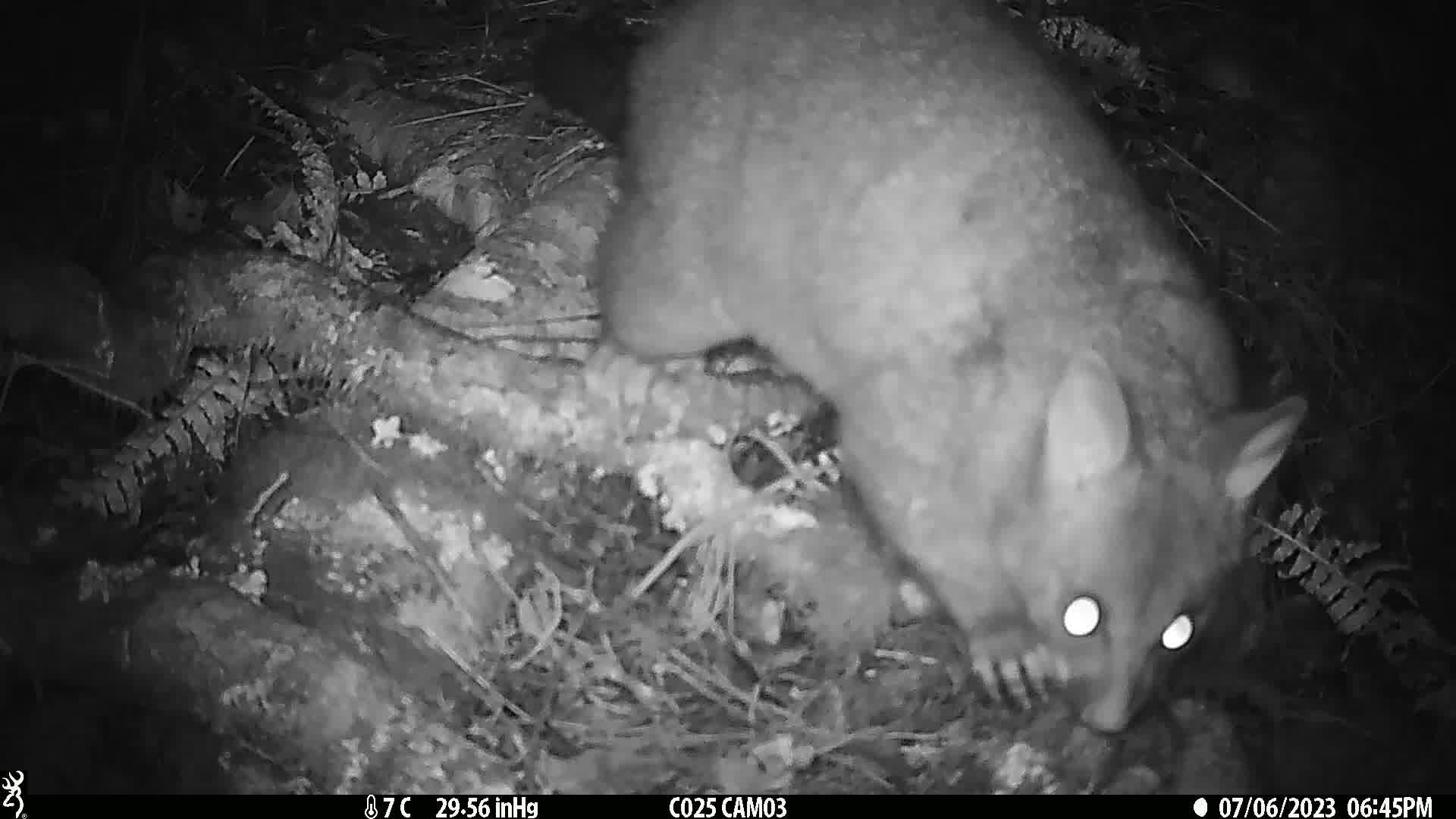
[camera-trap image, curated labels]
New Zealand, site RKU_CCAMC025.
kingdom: Animalia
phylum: Chordata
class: Mammalia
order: Diprotodontia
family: Phalangeridae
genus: Trichosurus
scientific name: Trichosurus vulpecula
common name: common brushtail possum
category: possum